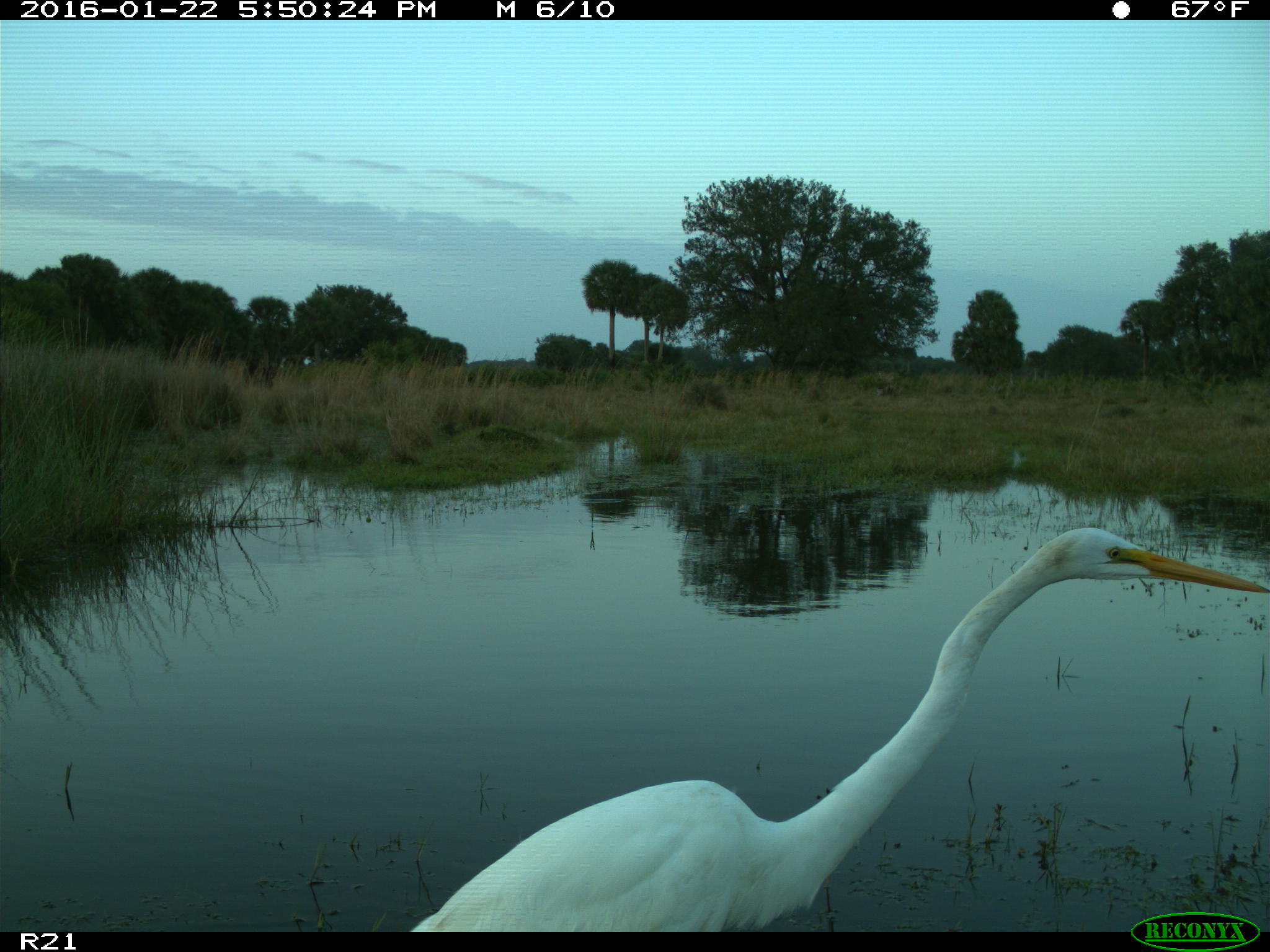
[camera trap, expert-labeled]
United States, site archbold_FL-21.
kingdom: Animalia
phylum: Chordata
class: Aves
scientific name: Aves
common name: birds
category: unidentified bird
Unidentified bird (birds) (Aves).